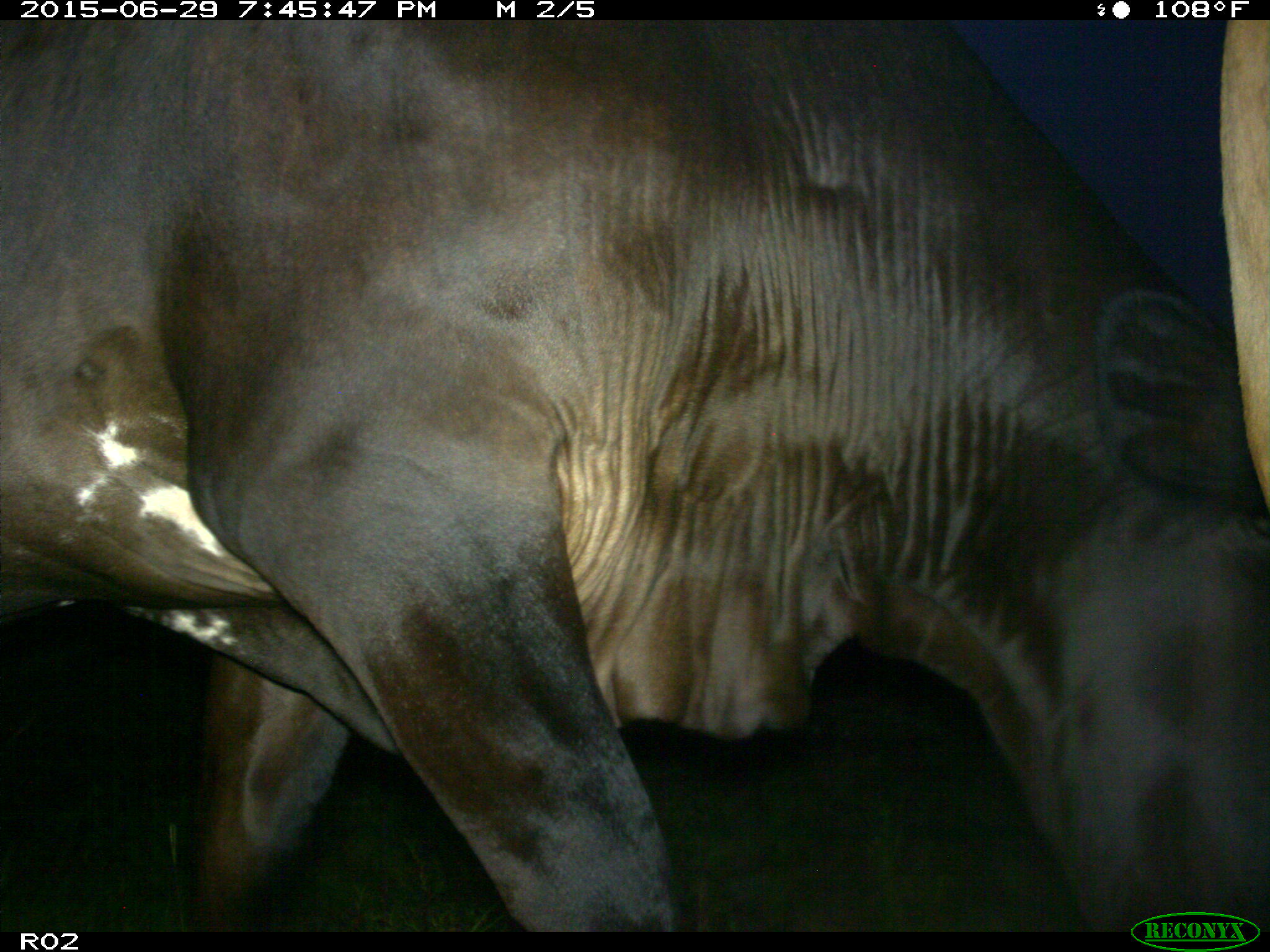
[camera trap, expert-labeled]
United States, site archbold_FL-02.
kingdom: Animalia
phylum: Chordata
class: Mammalia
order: Artiodactyla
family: Bovidae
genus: Bos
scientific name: Bos taurus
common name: domestic cow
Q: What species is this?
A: Bos taurus (domestic cow).